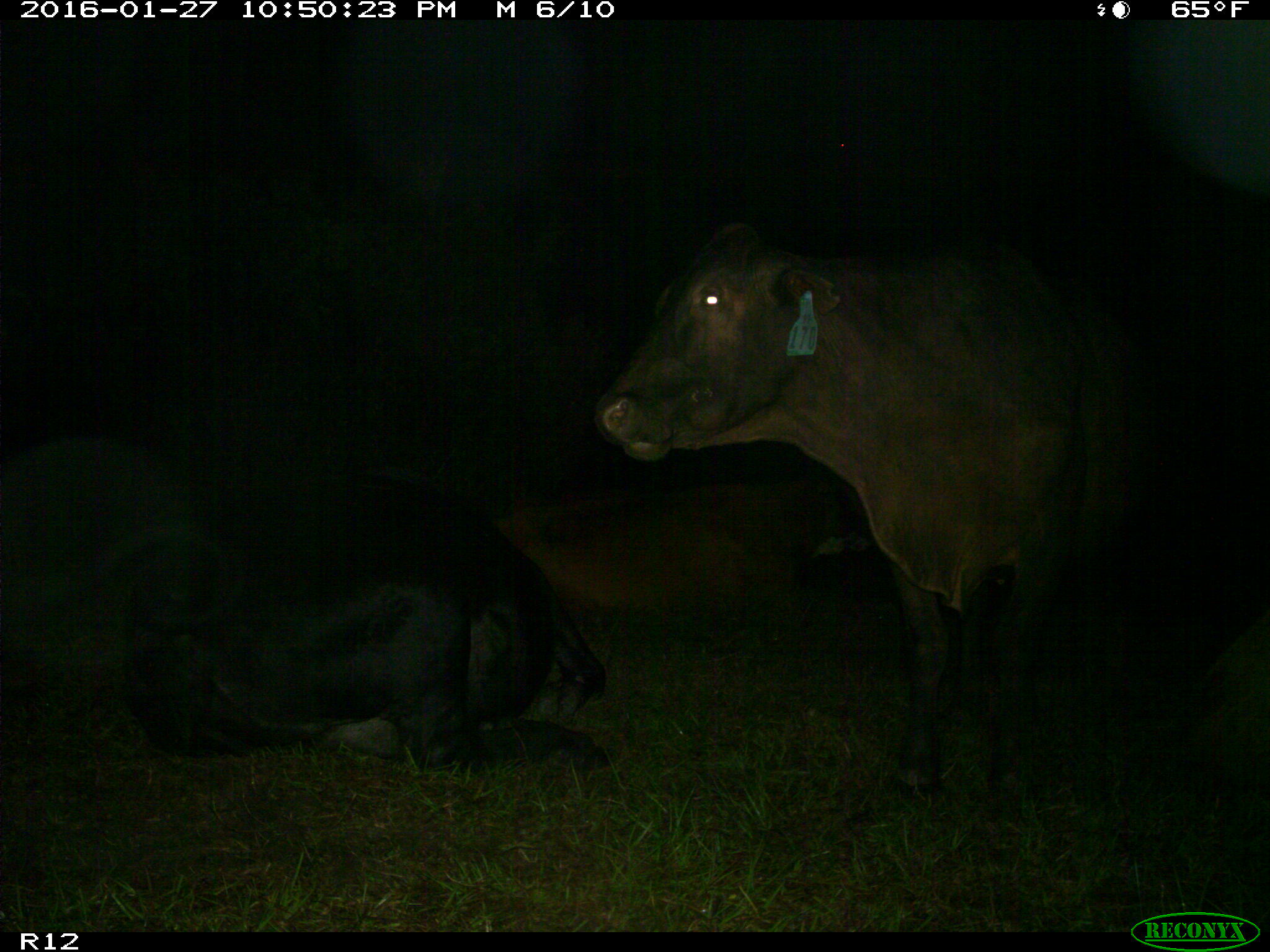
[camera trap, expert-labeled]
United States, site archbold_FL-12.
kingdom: Animalia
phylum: Chordata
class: Mammalia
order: Artiodactyla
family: Bovidae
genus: Bos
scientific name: Bos taurus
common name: domestic cow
Bos taurus (domestic cow).